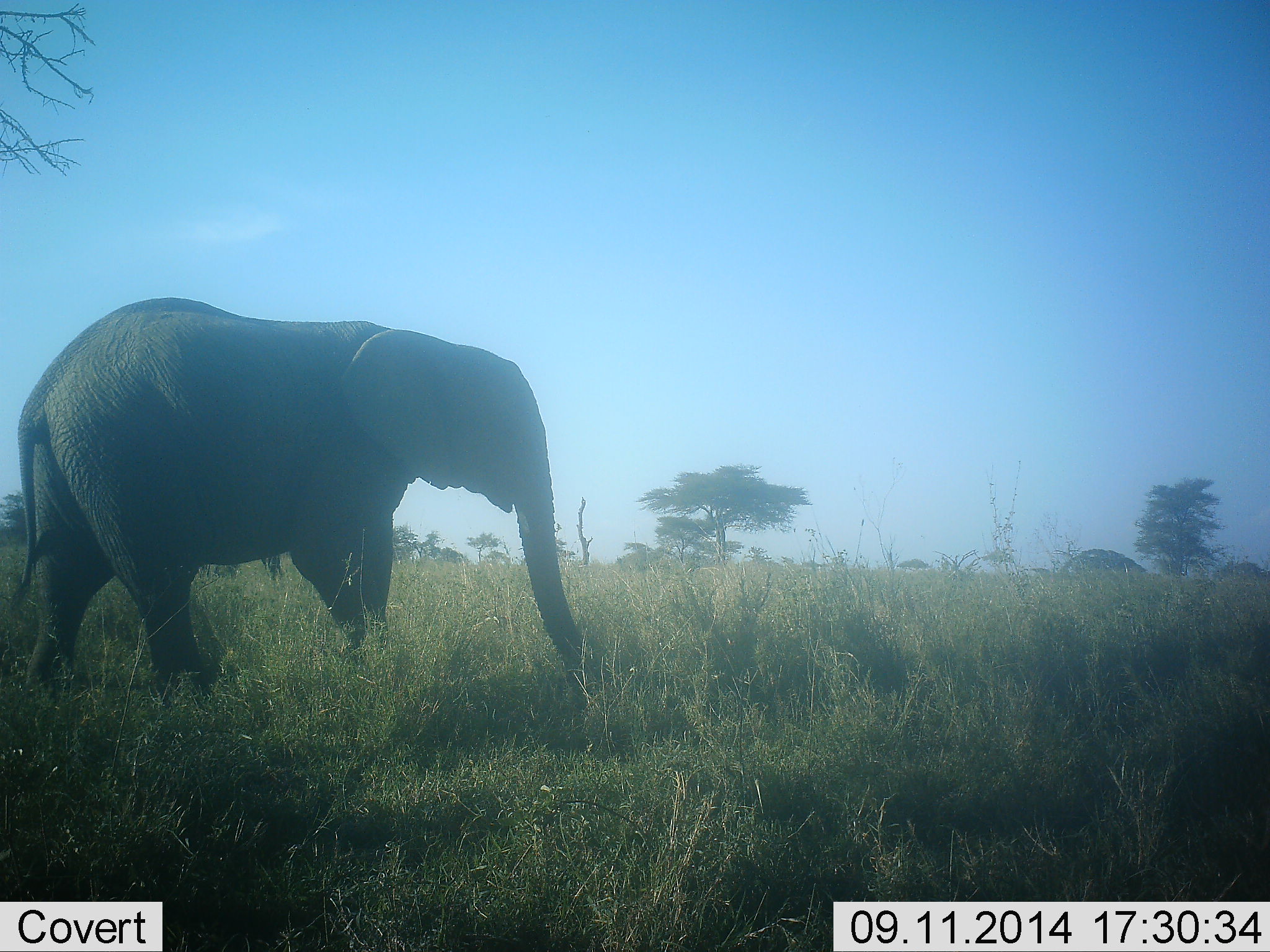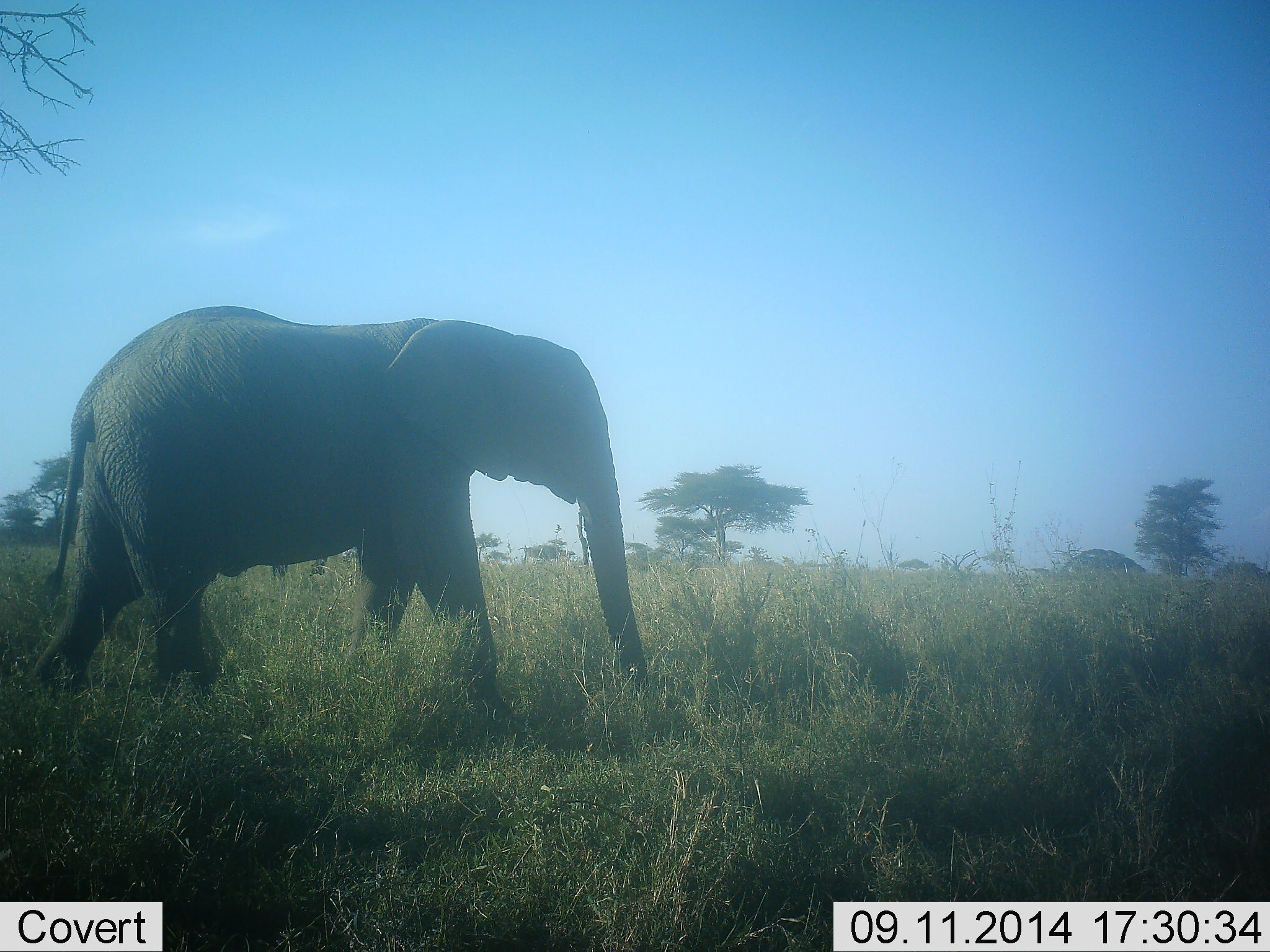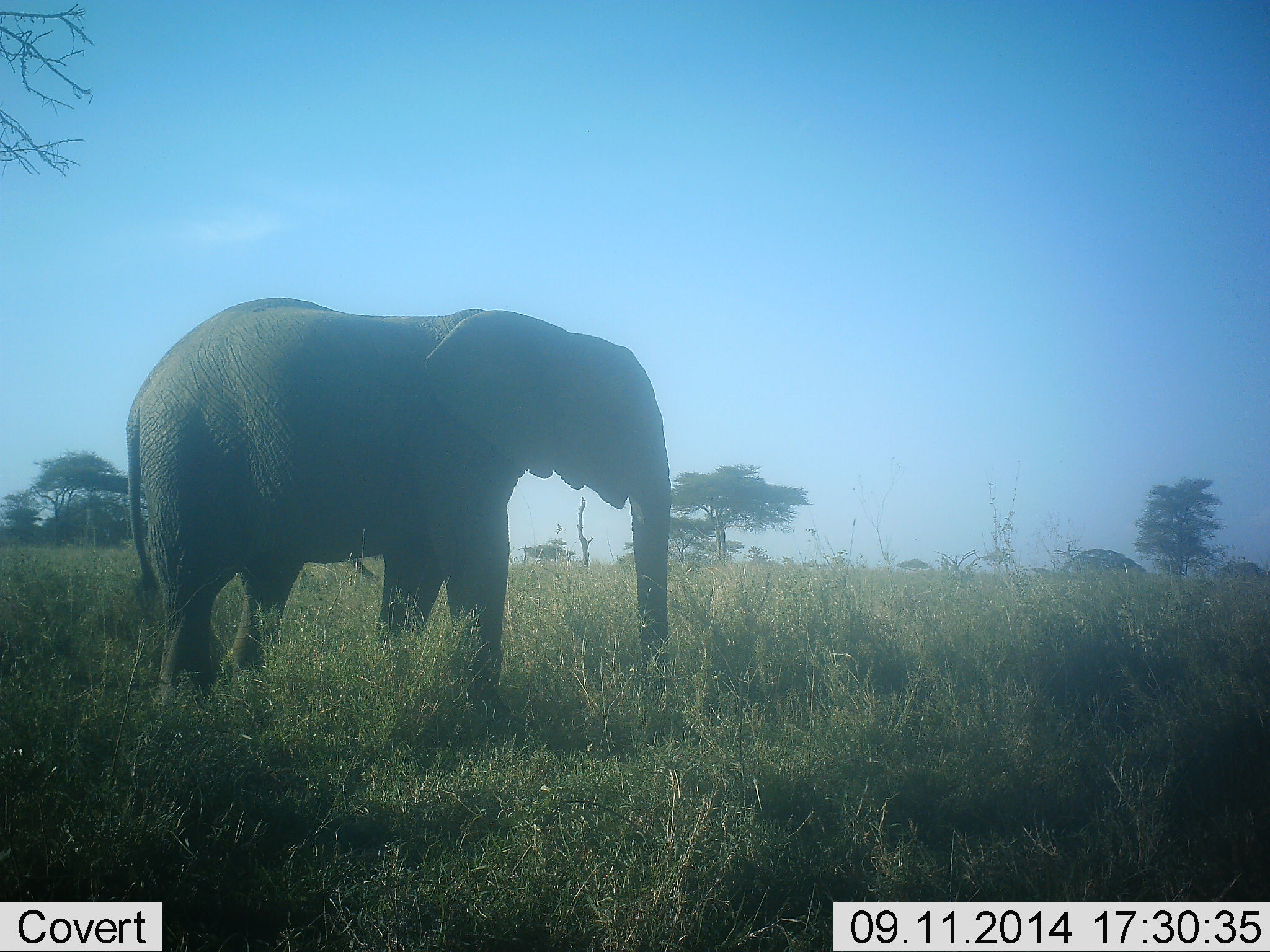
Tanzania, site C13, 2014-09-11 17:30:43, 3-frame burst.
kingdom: Animalia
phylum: Chordata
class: Mammalia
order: Proboscidea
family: Elephantidae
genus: Loxodonta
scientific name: Loxodonta africana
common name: african bush elephant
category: elephant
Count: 1.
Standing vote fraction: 20%.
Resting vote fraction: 0%.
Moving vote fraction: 80%.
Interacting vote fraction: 0%.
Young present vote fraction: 0%.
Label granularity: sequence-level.